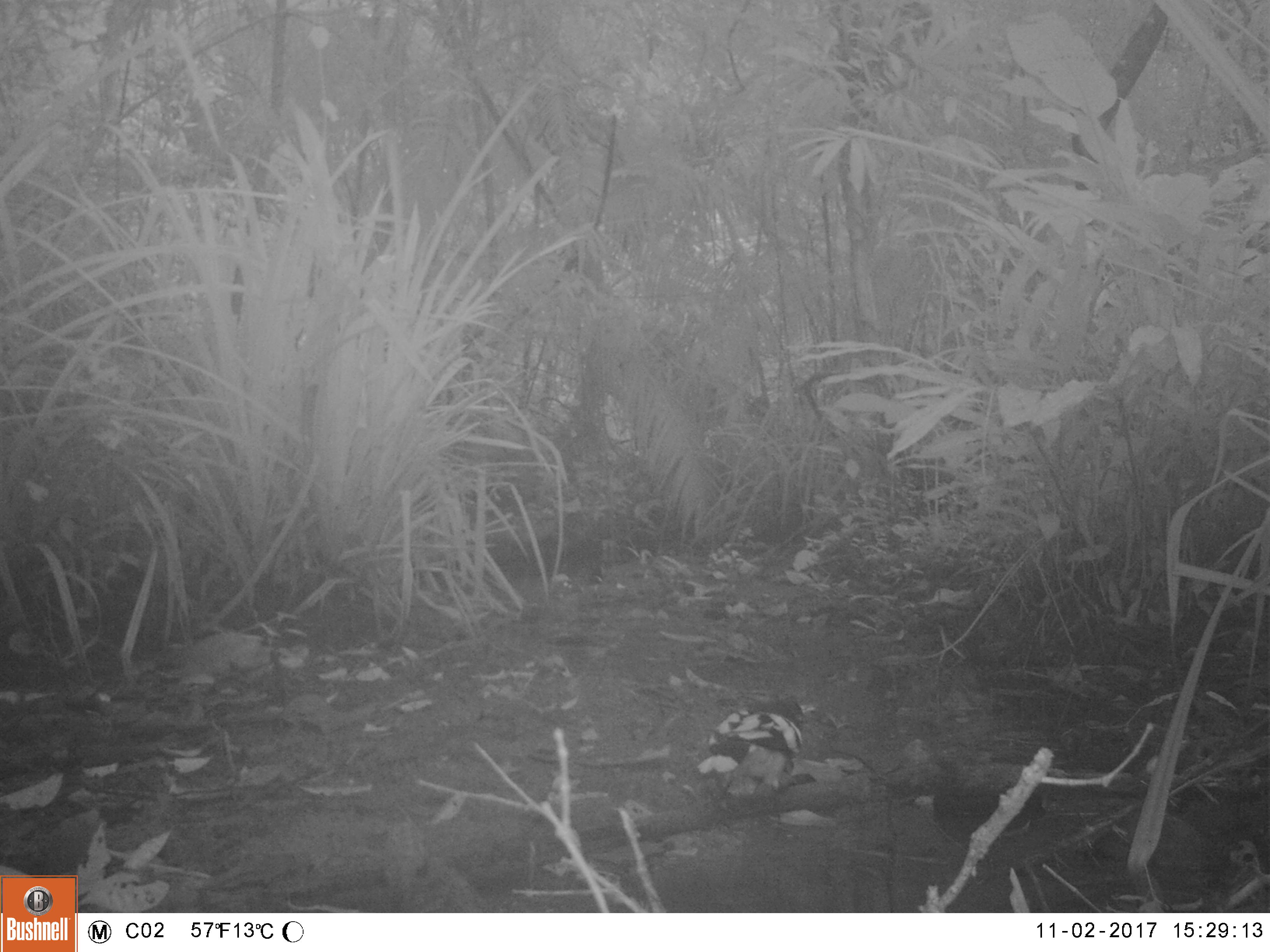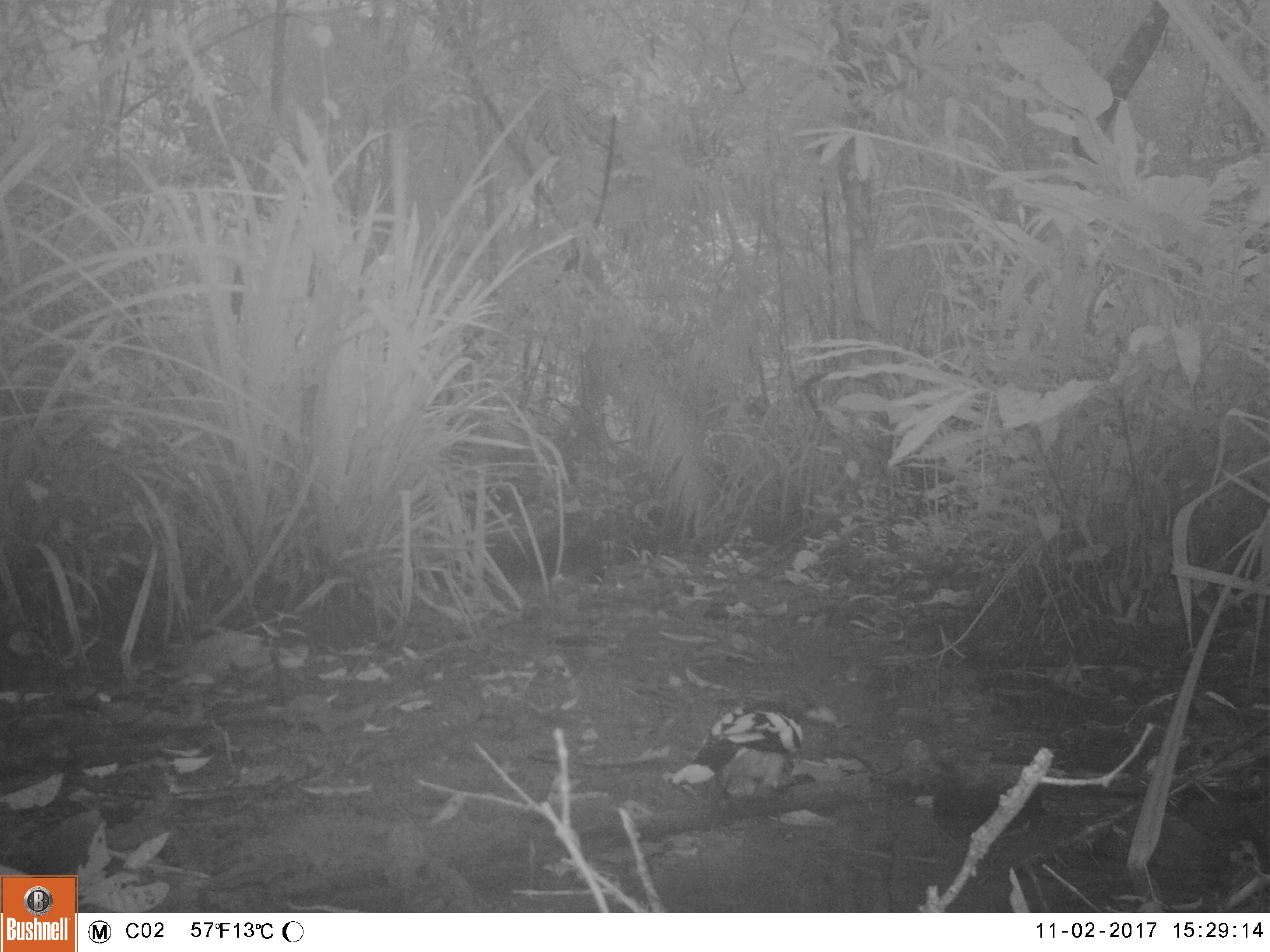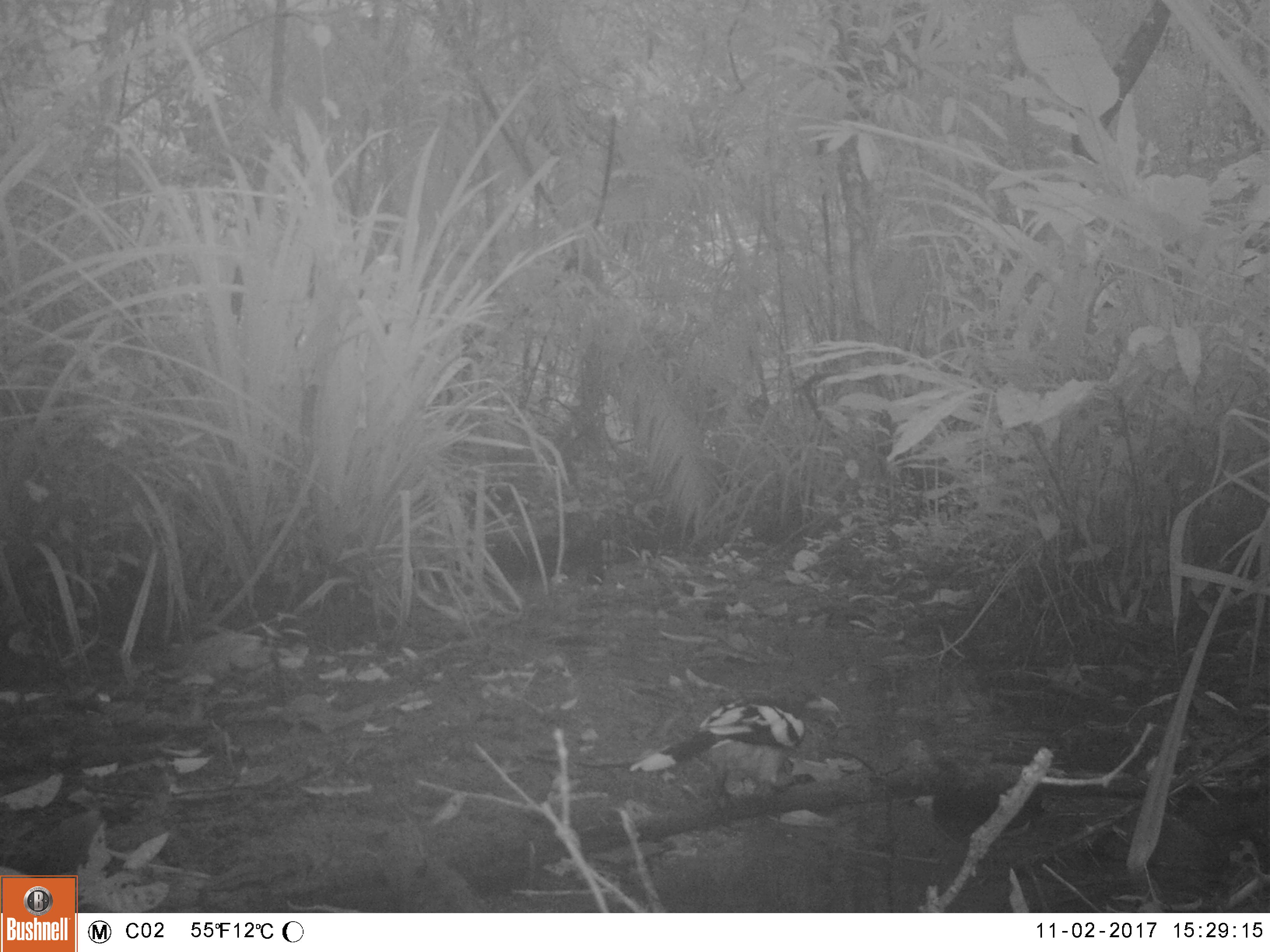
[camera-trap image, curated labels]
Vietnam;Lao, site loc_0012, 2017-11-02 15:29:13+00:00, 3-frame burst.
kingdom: Animalia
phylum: Chordata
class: Aves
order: Passeriformes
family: Corvidae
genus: Urocissa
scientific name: Urocissa whiteheadi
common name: white-winged magpie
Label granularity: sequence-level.